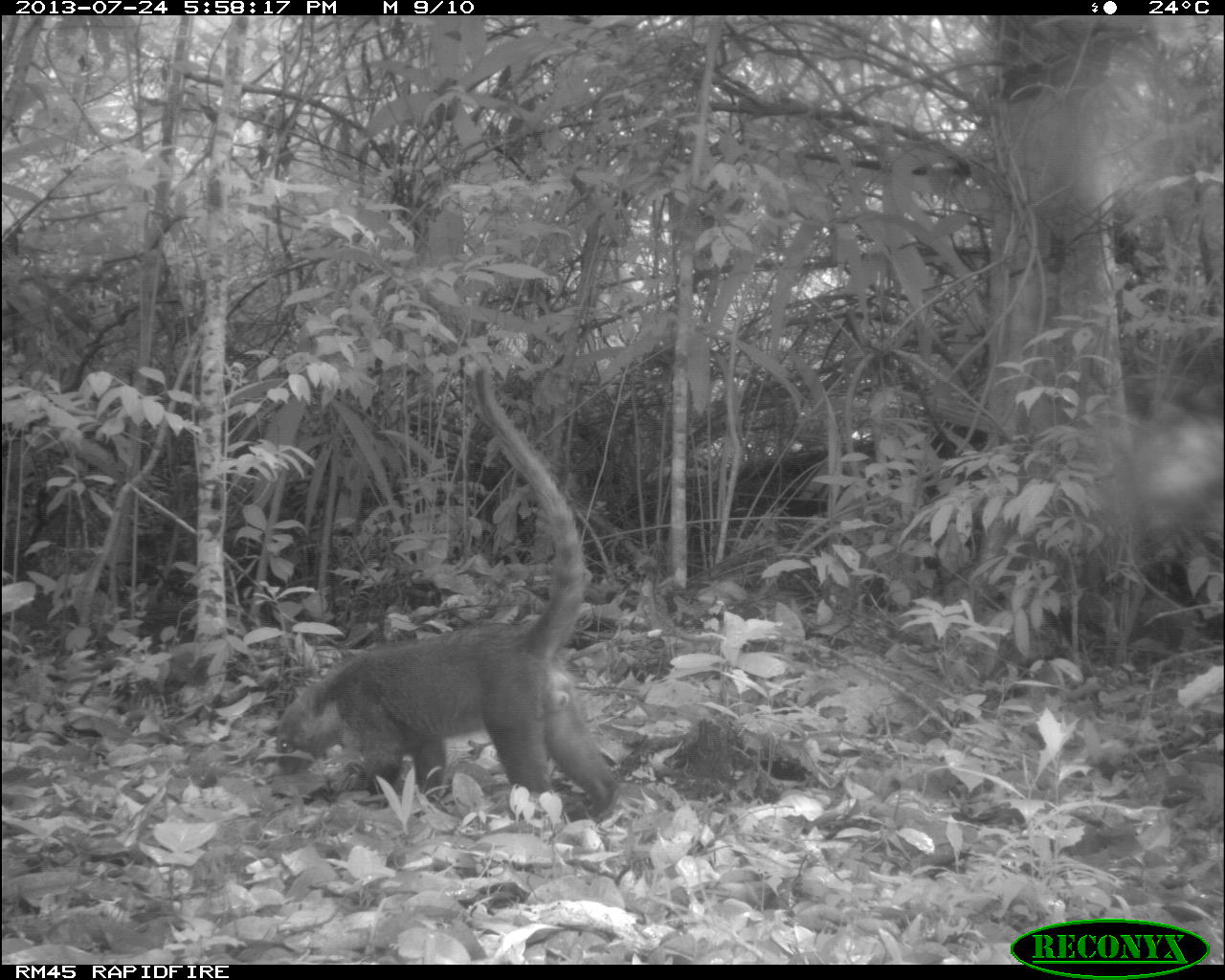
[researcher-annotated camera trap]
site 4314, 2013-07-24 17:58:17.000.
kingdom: Animalia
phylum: Chordata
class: Mammalia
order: Carnivora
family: Procyonidae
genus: Nasua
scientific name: Nasua narica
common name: white-nosed coati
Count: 1.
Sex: male.